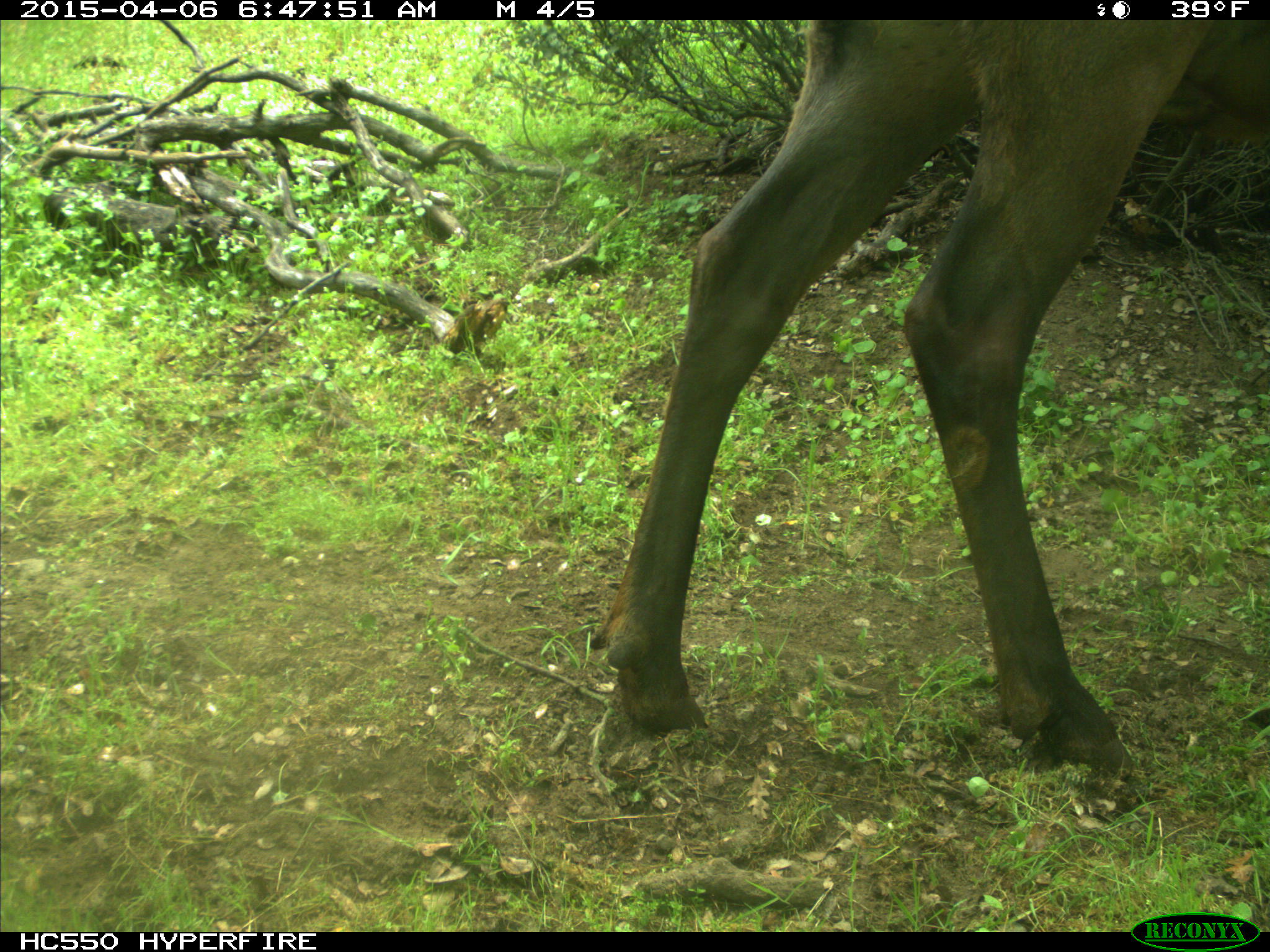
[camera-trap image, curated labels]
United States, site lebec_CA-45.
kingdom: Animalia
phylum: Chordata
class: Mammalia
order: Artiodactyla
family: Cervidae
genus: Cervus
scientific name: Cervus canadensis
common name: elk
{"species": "Cervus canadensis (elk)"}